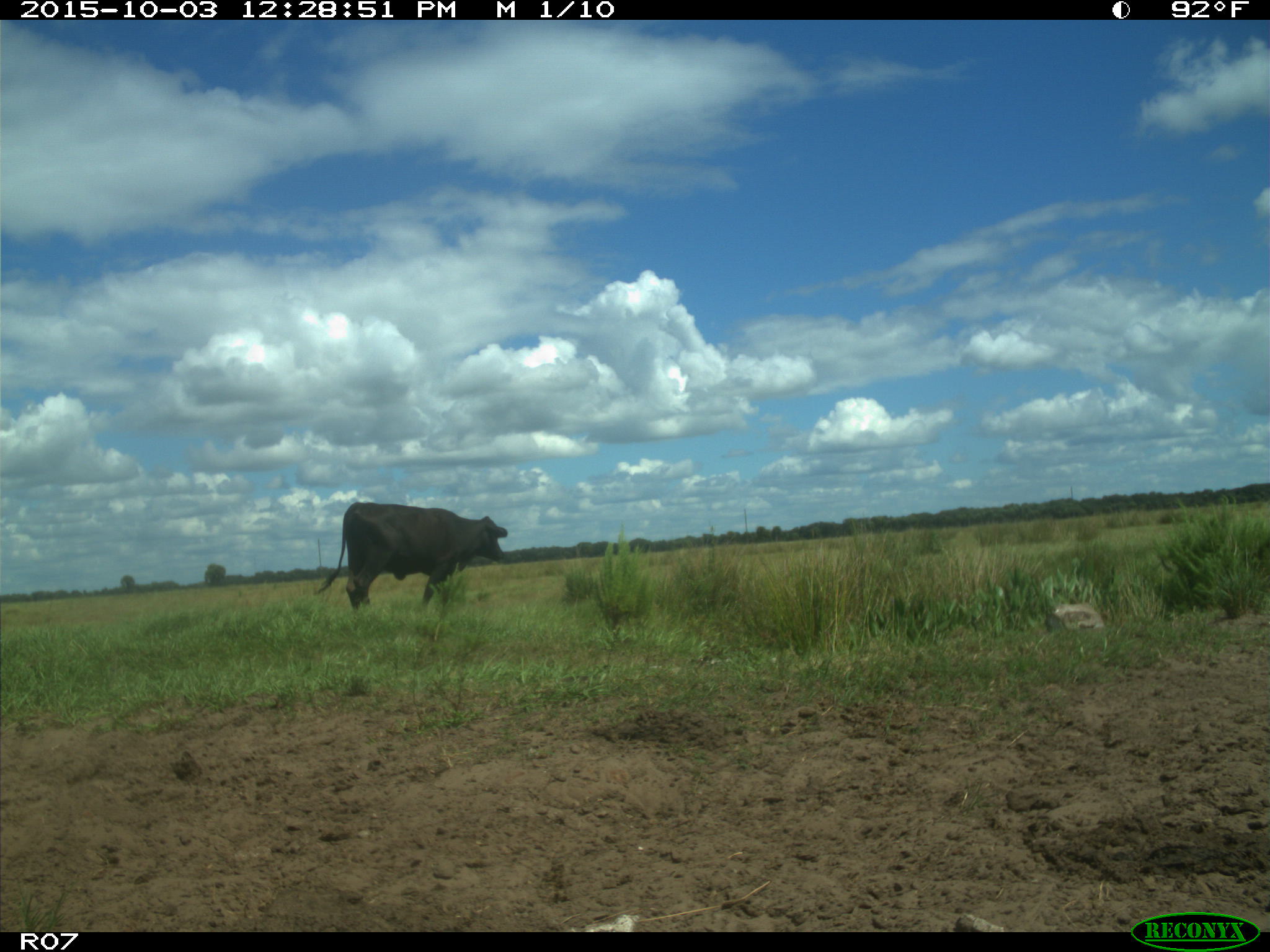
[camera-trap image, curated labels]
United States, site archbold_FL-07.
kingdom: Animalia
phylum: Chordata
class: Mammalia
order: Artiodactyla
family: Bovidae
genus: Bos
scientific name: Bos taurus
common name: domestic cow